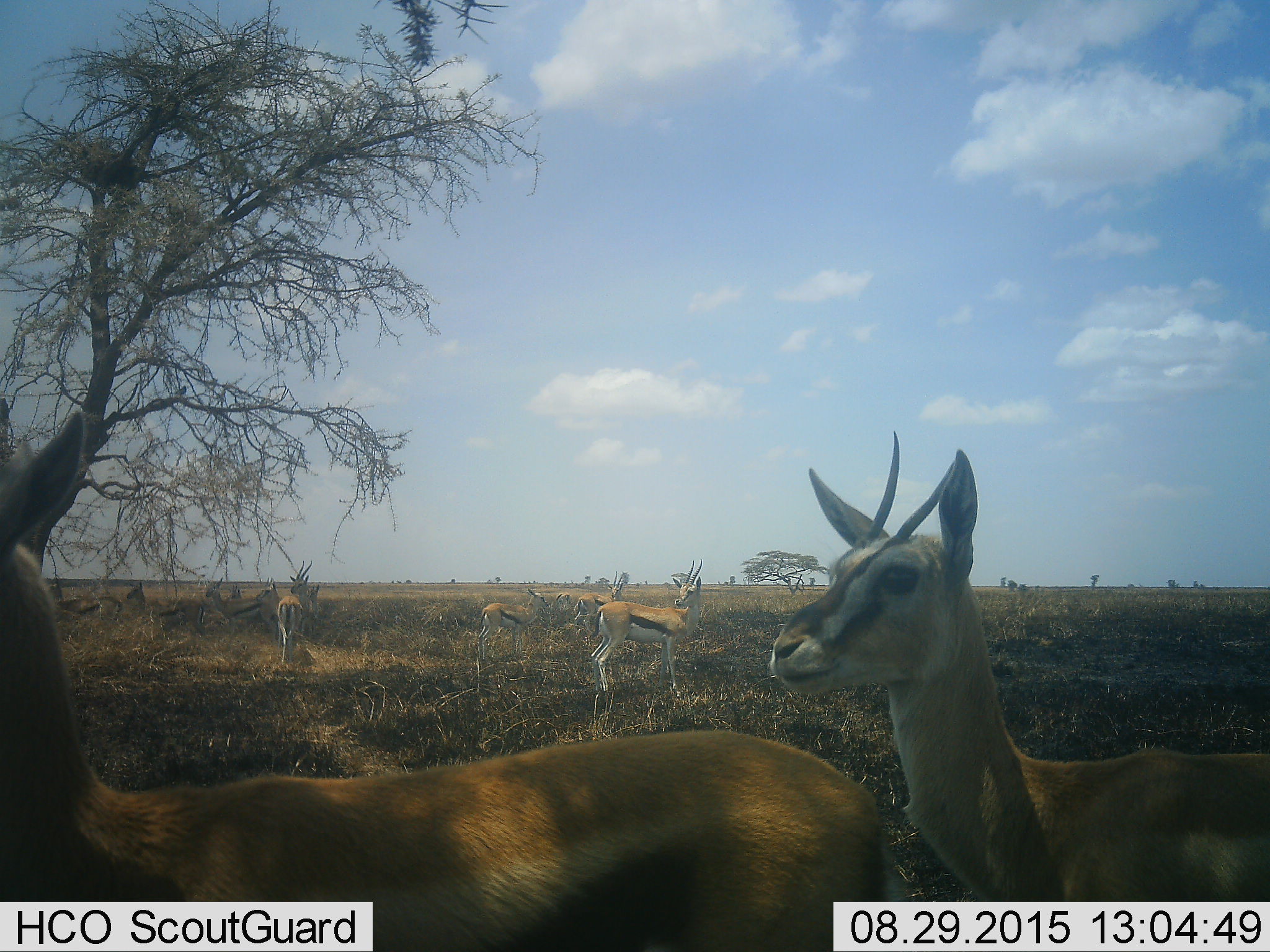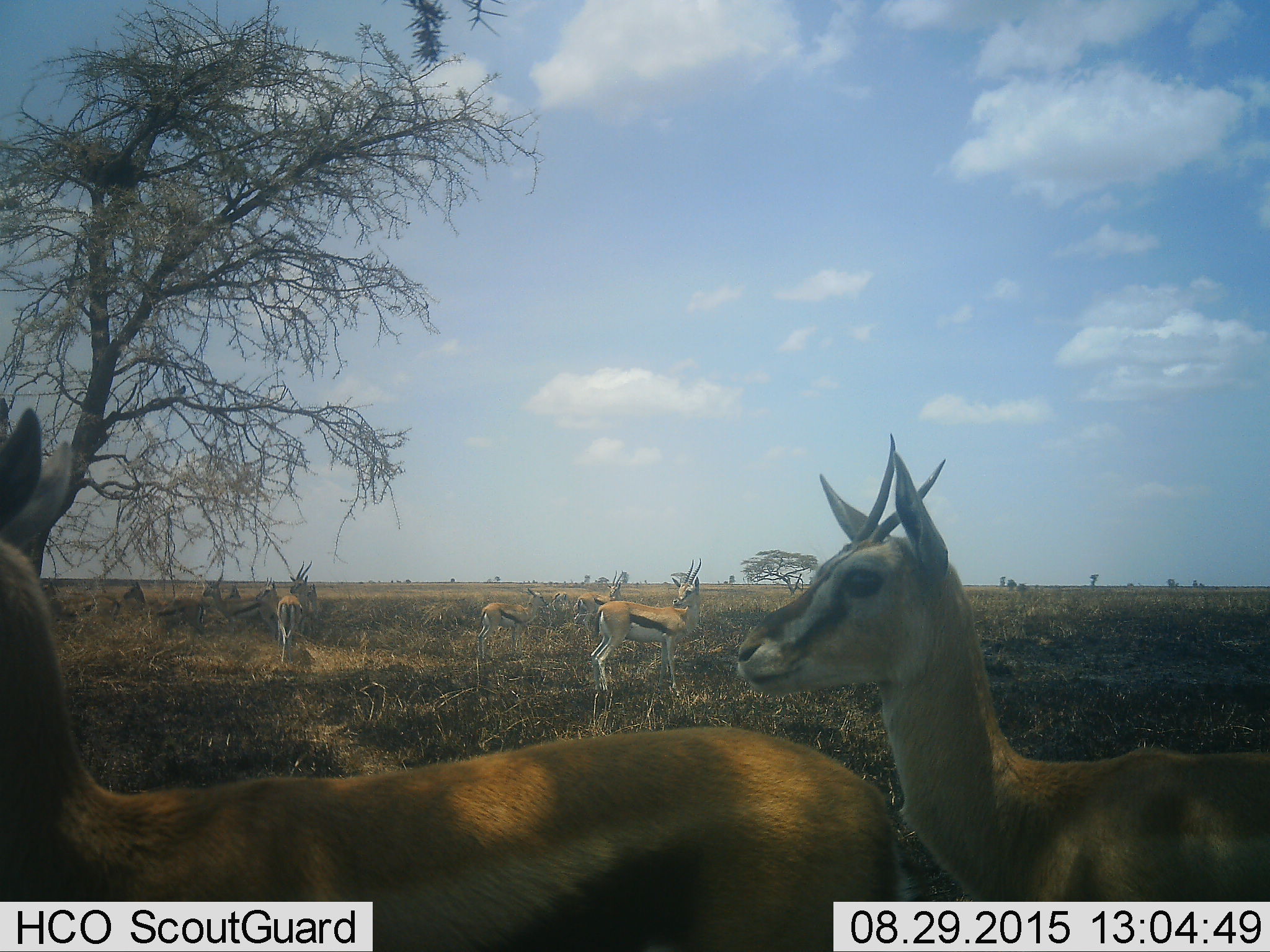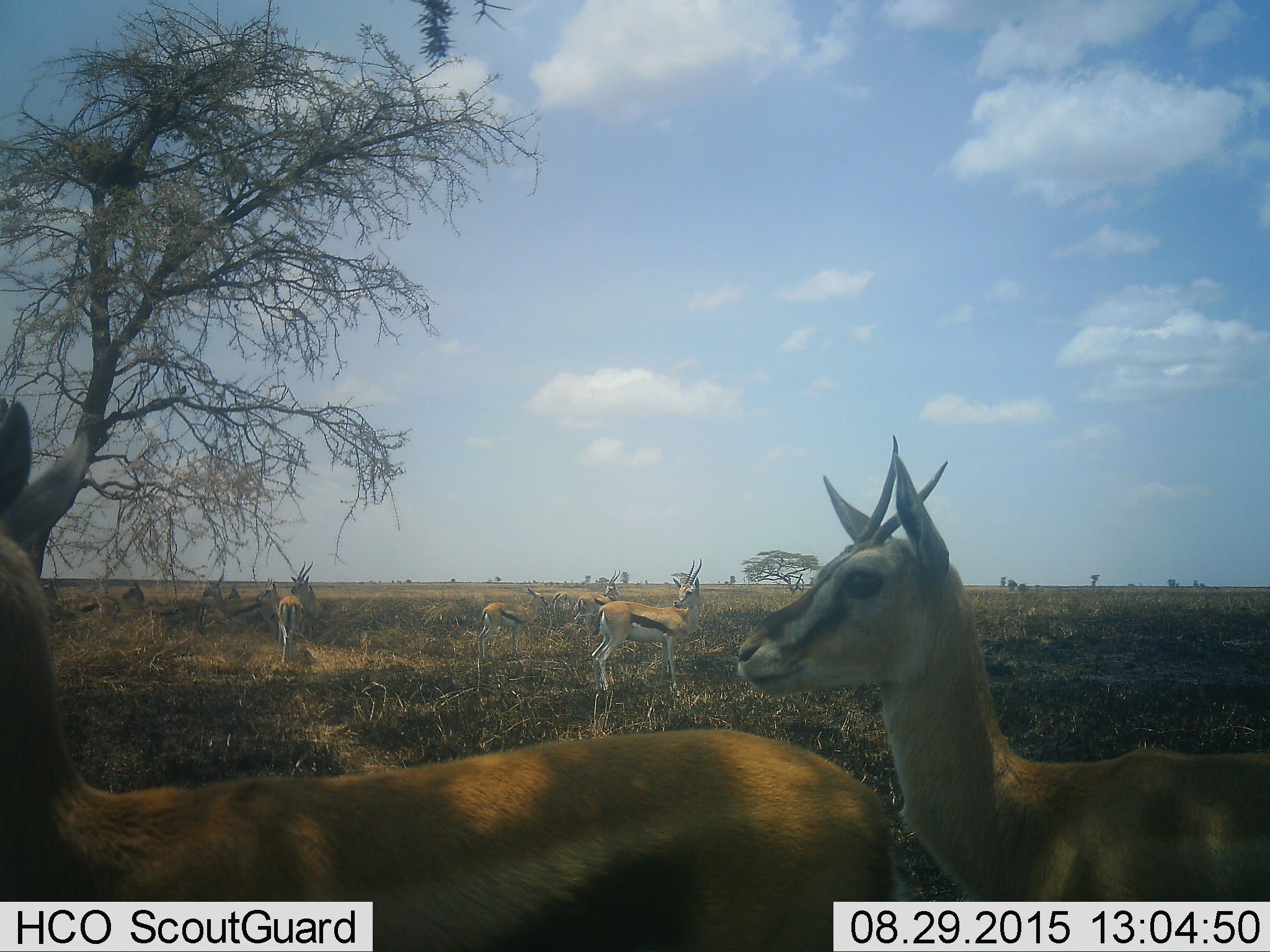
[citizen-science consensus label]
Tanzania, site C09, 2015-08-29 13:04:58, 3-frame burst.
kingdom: Animalia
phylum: Chordata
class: Mammalia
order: Artiodactyla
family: Bovidae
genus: Eudorcas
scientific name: Eudorcas thomsonii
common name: thomson's gazelle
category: gazellethomsons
Gazellethomsons (thomson's gazelle) (Eudorcas thomsonii), count 11-50. Behavior (volunteer vote fractions): standing 100%, resting 25%, moving 31%, interacting 25%. Young present (vote fraction): 19%. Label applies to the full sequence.